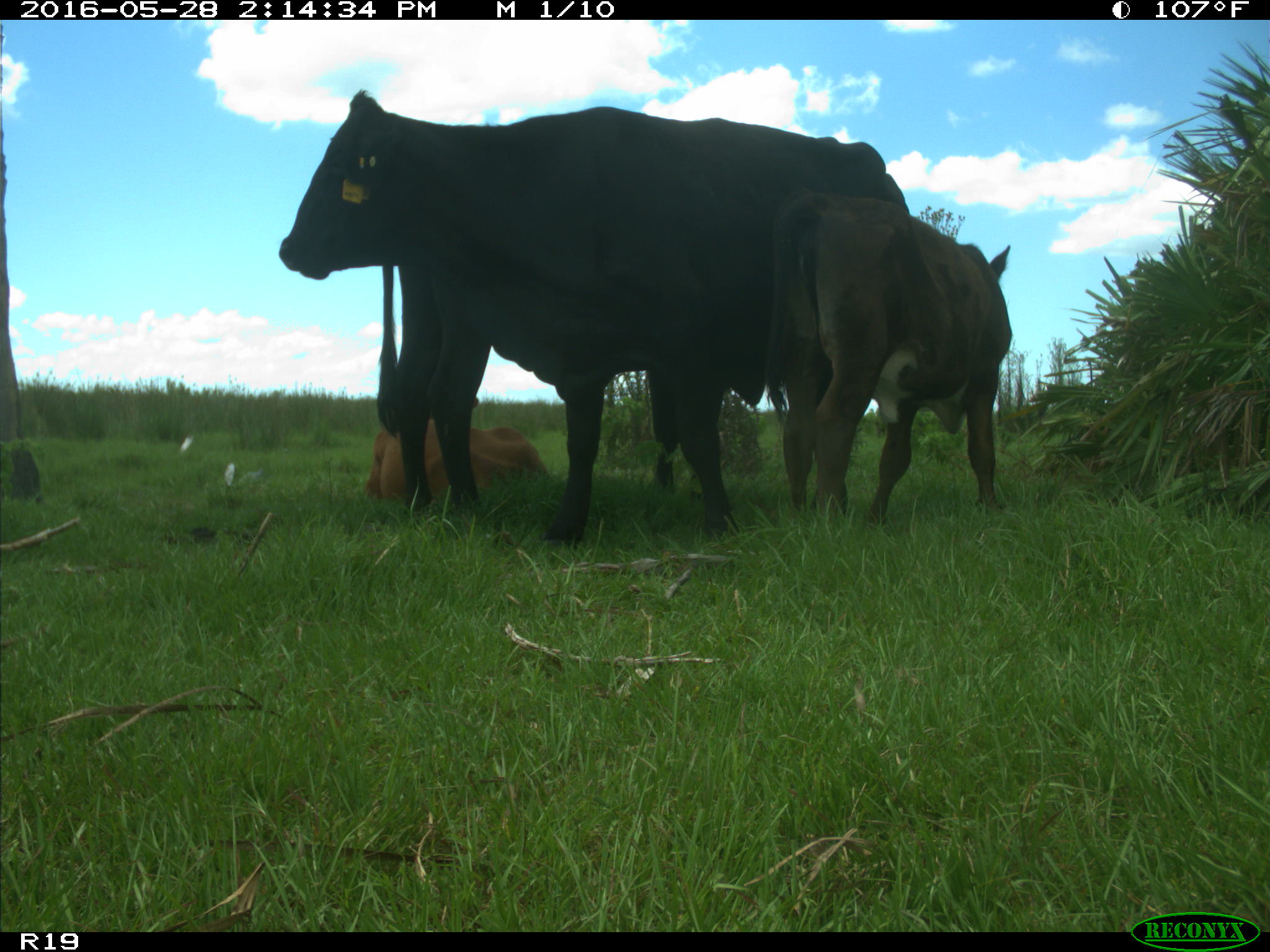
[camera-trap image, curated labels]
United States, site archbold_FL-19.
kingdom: Animalia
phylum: Chordata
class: Mammalia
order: Artiodactyla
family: Bovidae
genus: Bos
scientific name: Bos taurus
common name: domestic cow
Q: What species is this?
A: Bos taurus (domestic cow).